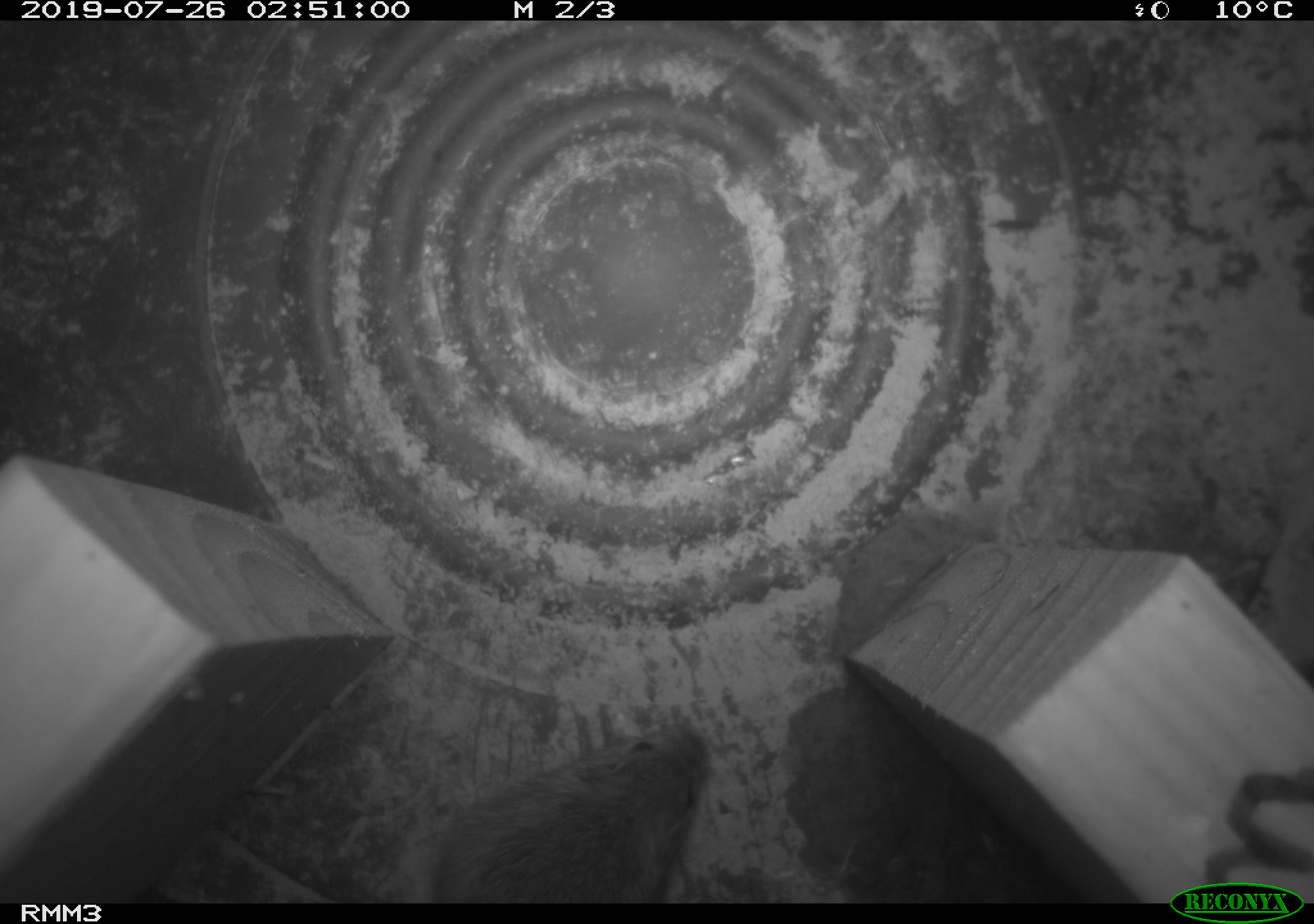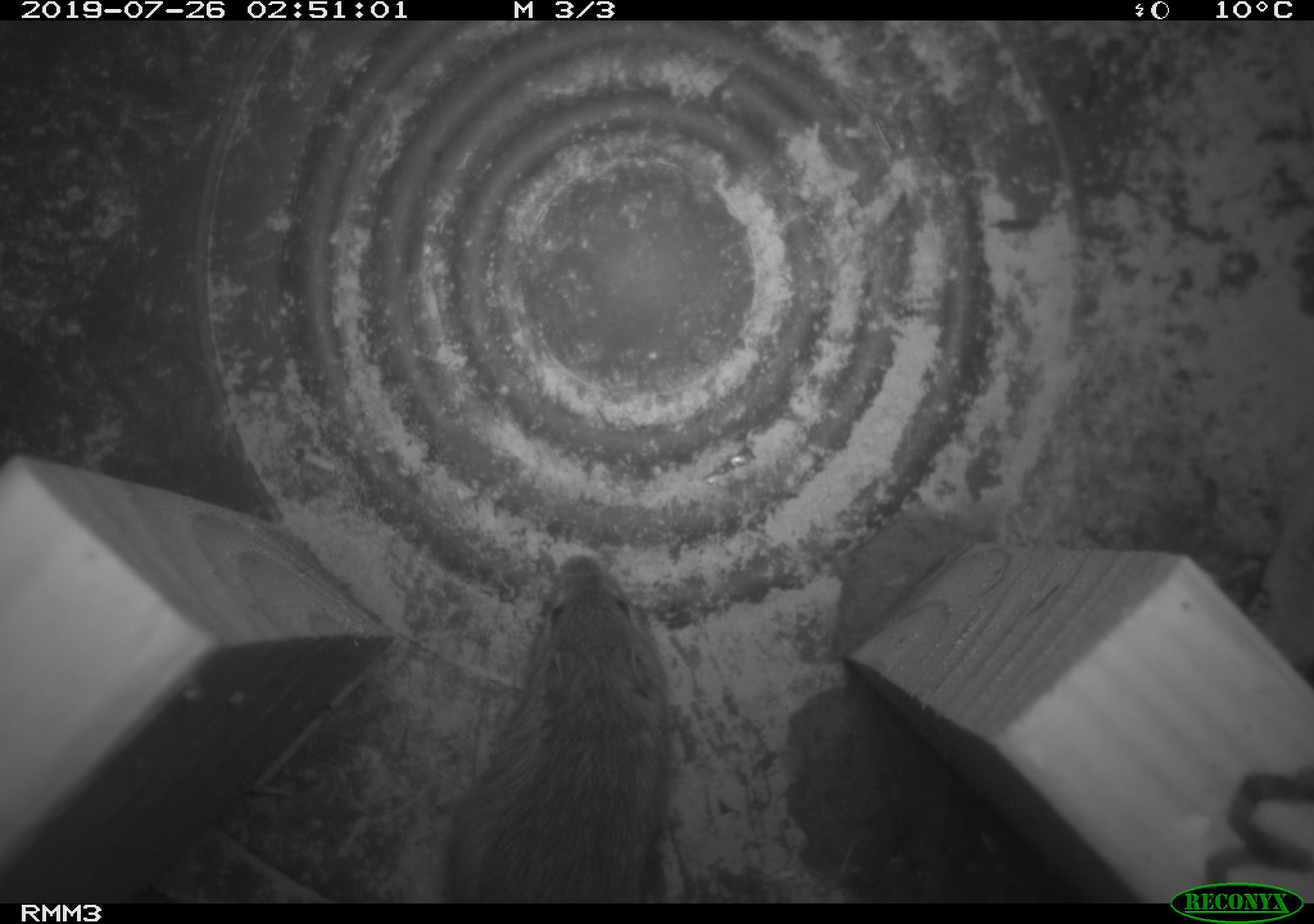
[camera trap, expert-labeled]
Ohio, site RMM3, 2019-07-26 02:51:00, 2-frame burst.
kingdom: Animalia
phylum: Chordata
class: Mammalia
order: Rodentia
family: Zapodidae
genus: Napaeozapus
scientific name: Napaeozapus insignis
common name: woodland jumping mouse